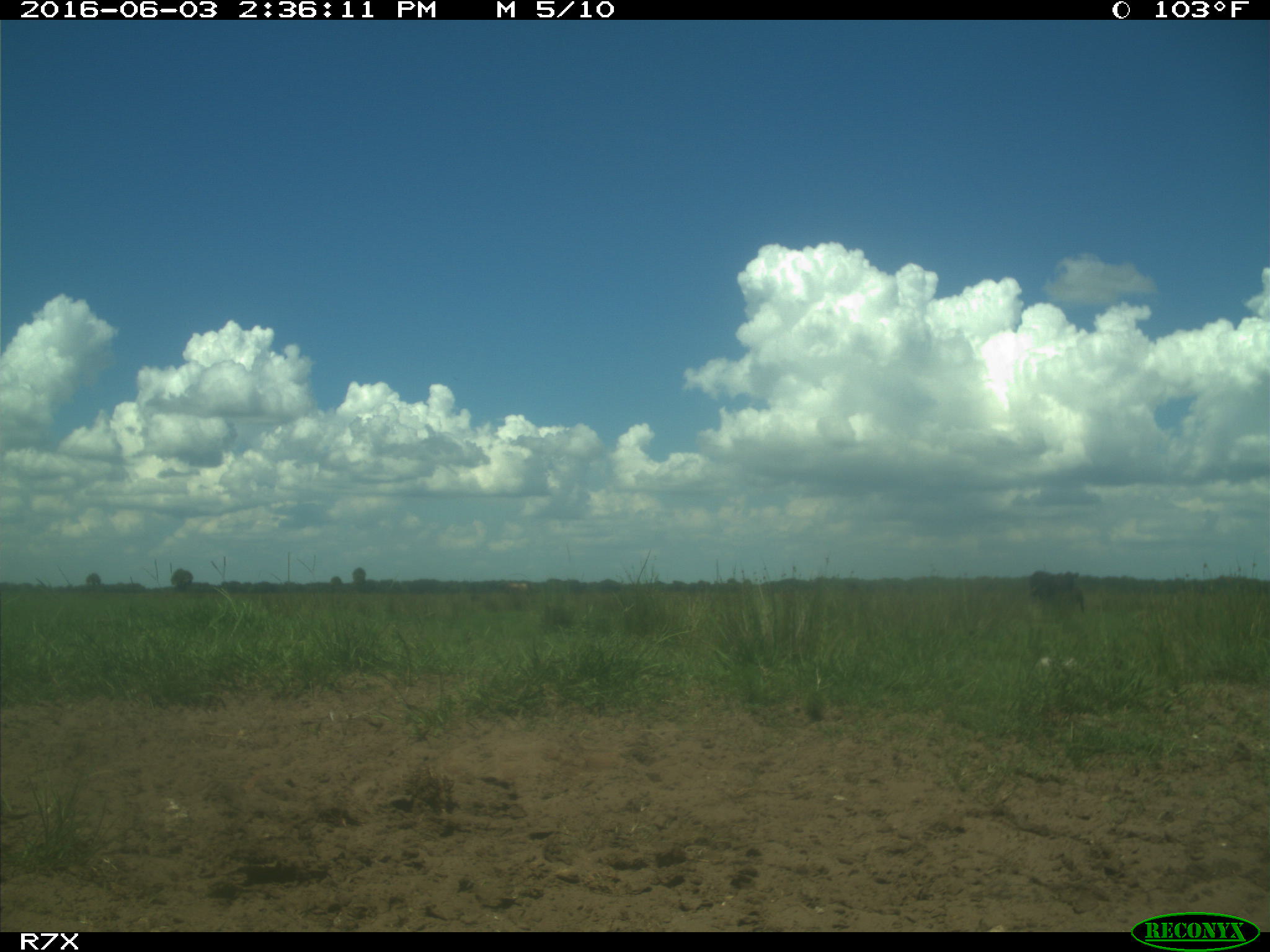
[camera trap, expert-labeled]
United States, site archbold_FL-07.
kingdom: Animalia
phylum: Chordata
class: Mammalia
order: Artiodactyla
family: Bovidae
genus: Bos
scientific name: Bos taurus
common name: domestic cow